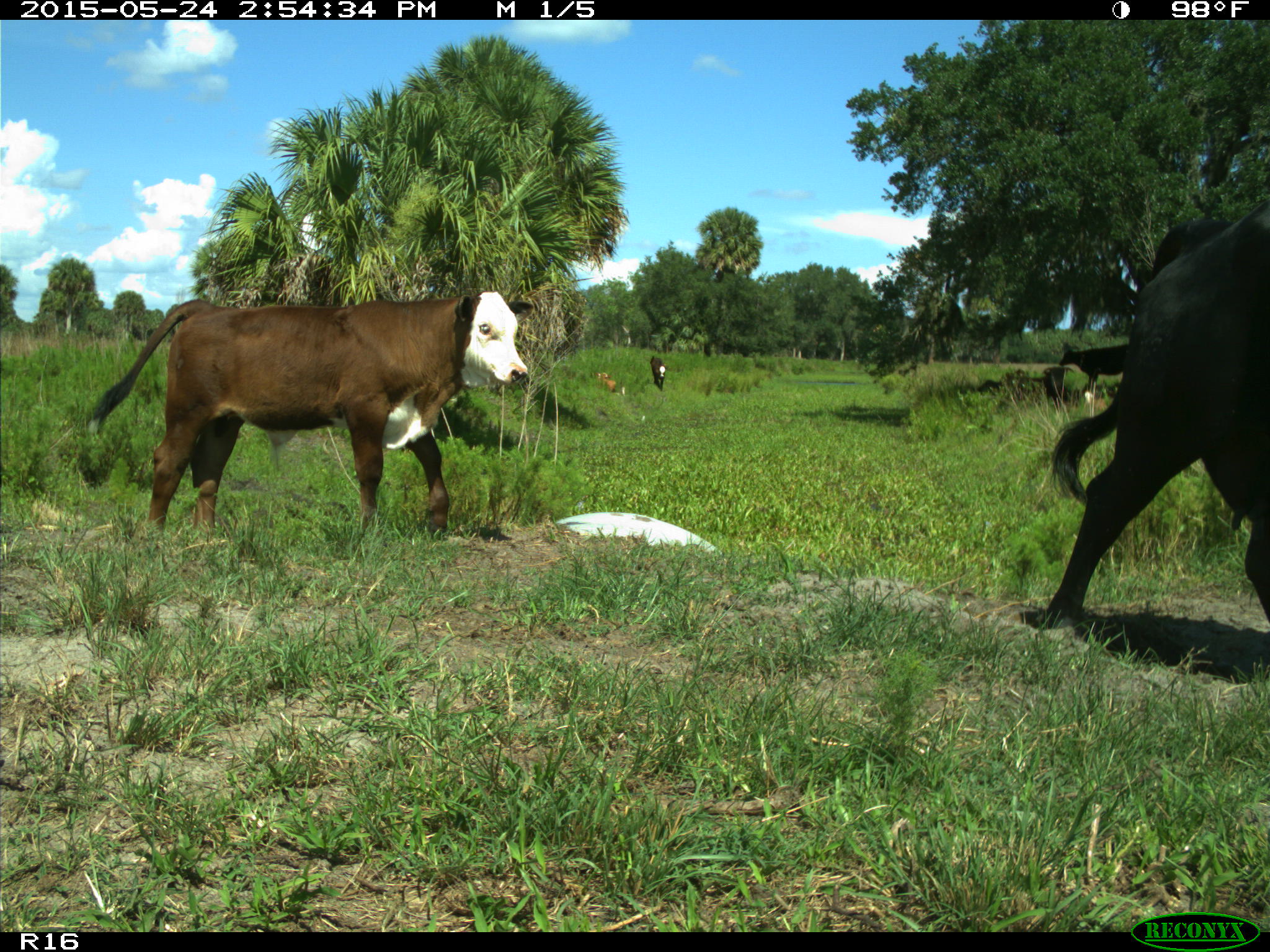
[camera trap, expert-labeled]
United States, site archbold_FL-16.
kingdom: Animalia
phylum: Chordata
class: Mammalia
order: Artiodactyla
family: Bovidae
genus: Bos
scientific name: Bos taurus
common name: domestic cow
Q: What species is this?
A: Bos taurus (domestic cow).